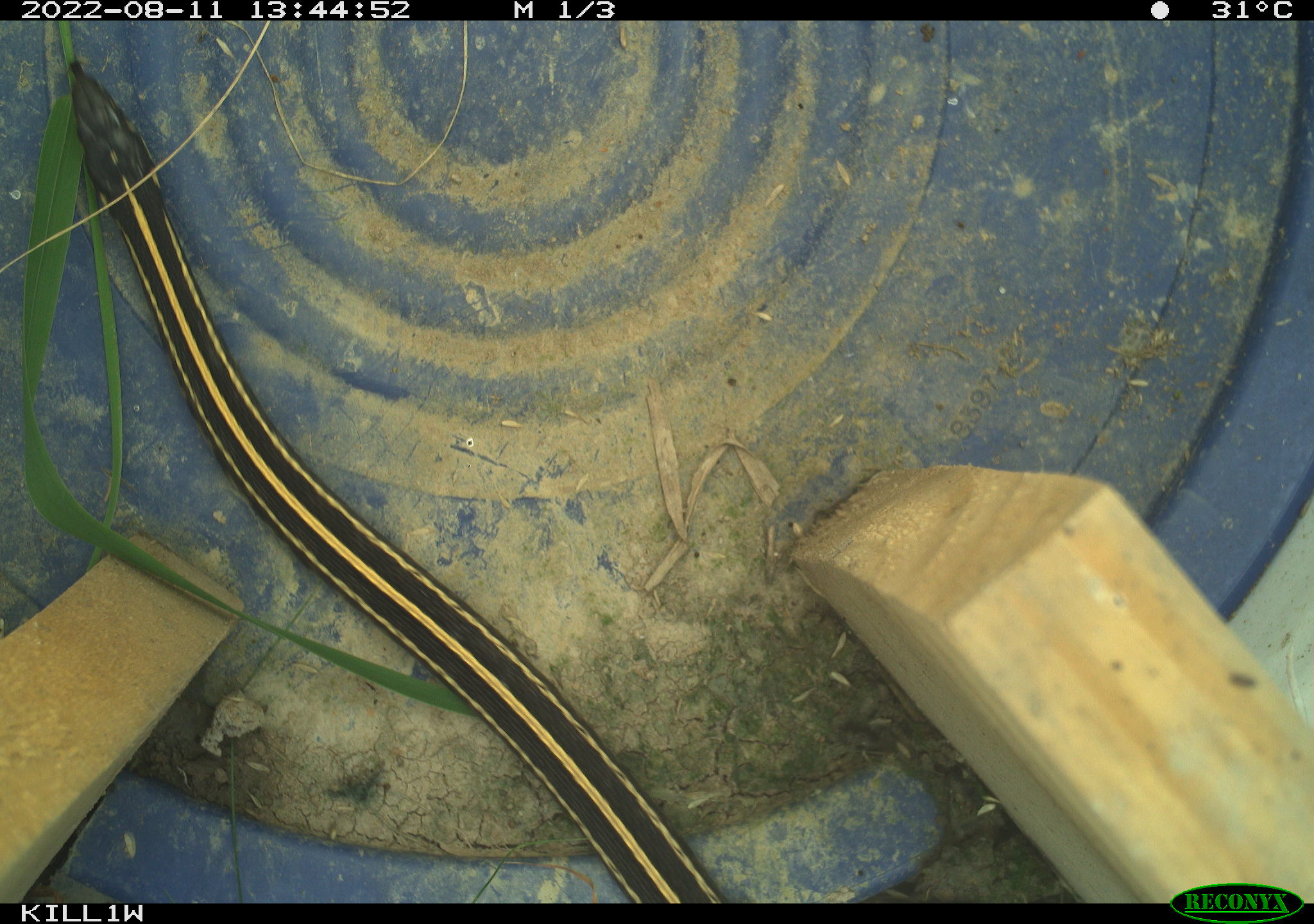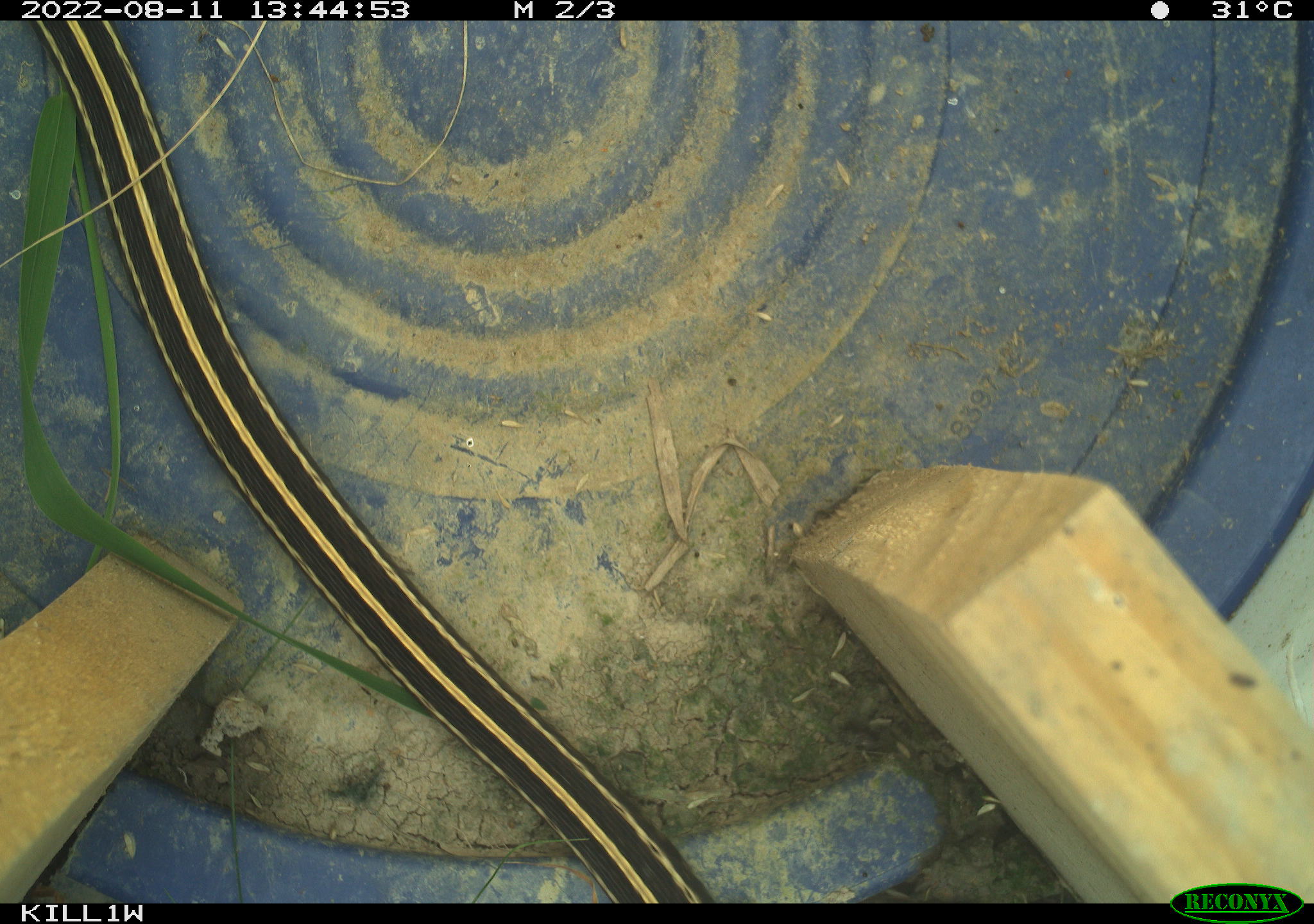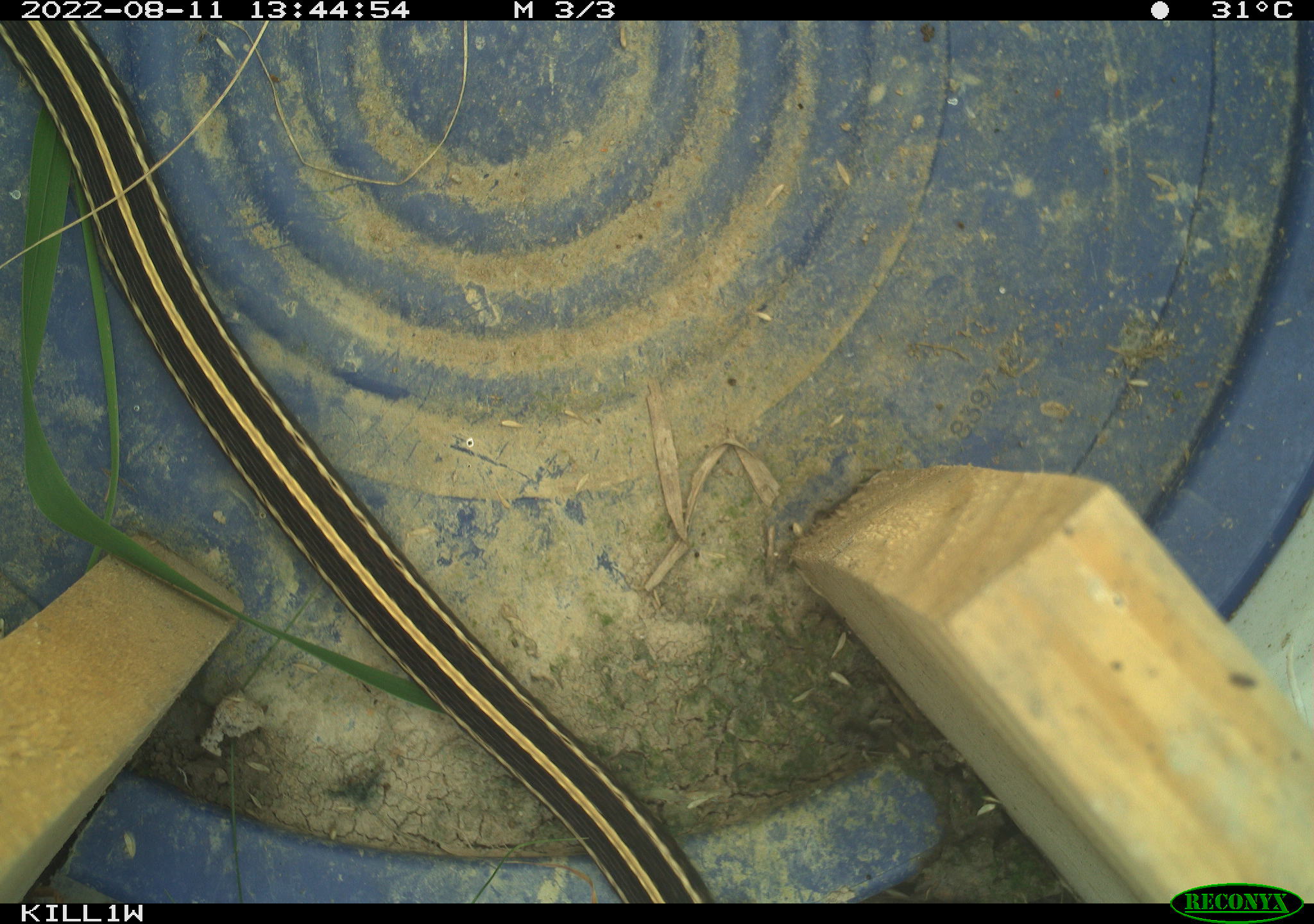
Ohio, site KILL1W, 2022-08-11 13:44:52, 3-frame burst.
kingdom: Animalia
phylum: Chordata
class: Reptilia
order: Squamata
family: Colubridae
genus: Thamnophis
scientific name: Thamnophis radix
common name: plains gartersnake